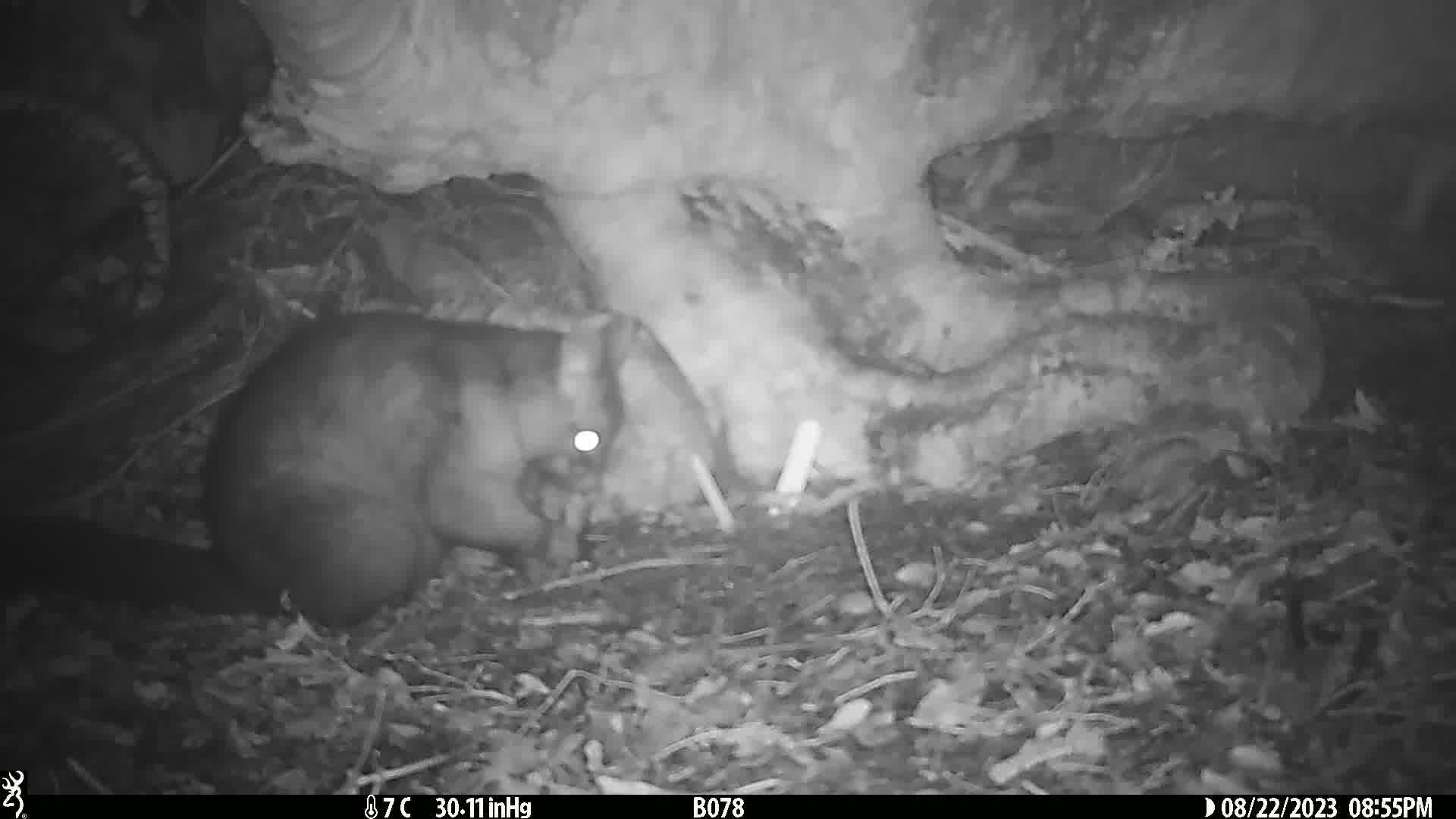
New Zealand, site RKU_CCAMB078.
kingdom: Animalia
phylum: Chordata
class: Mammalia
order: Diprotodontia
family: Phalangeridae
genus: Trichosurus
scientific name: Trichosurus vulpecula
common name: common brushtail possum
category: possum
Possum (common brushtail possum) (Trichosurus vulpecula).